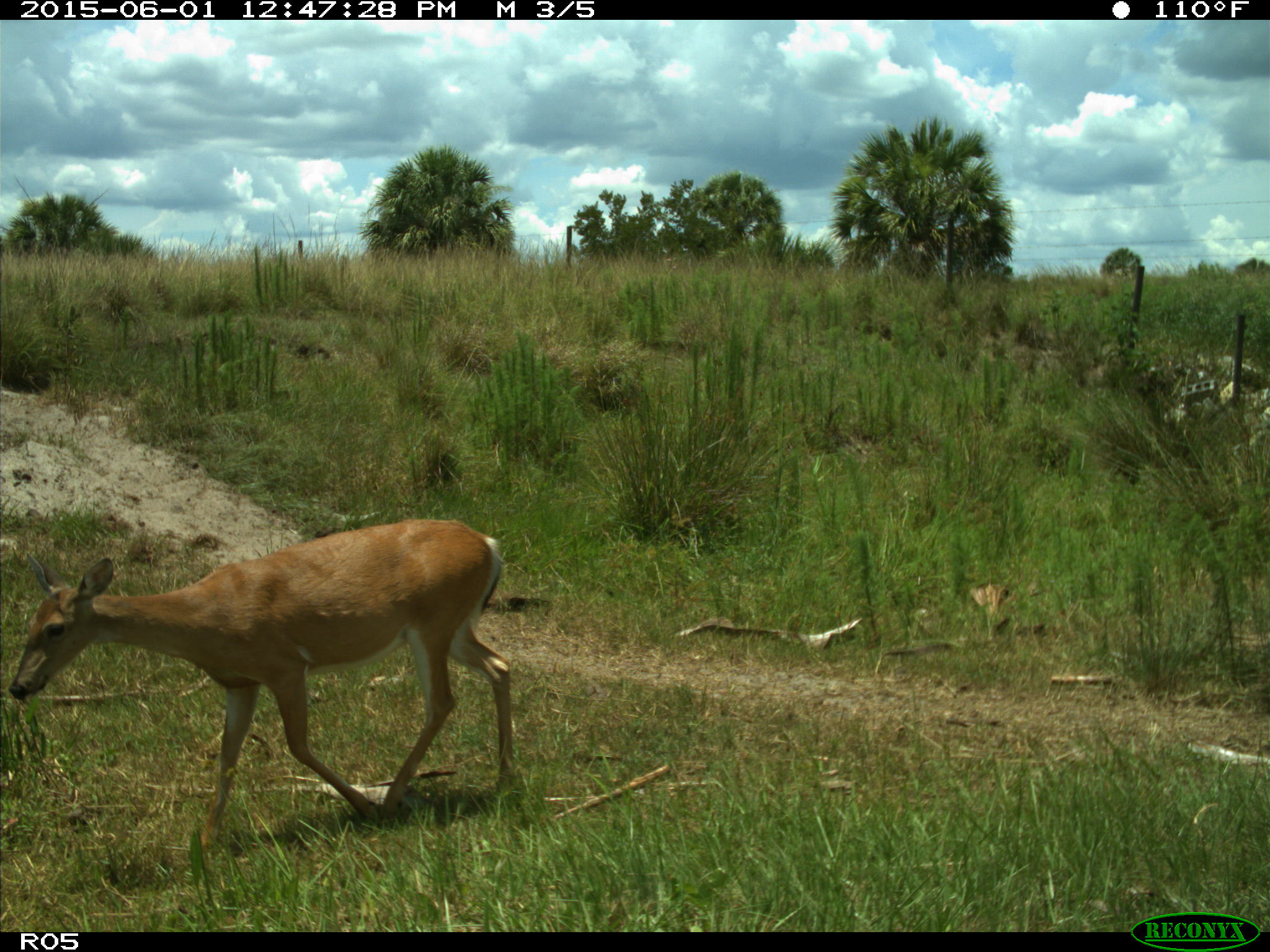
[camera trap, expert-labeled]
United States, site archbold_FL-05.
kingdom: Animalia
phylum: Chordata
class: Mammalia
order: Artiodactyla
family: Cervidae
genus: Odocoileus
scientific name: Odocoileus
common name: deer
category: unidentified deer